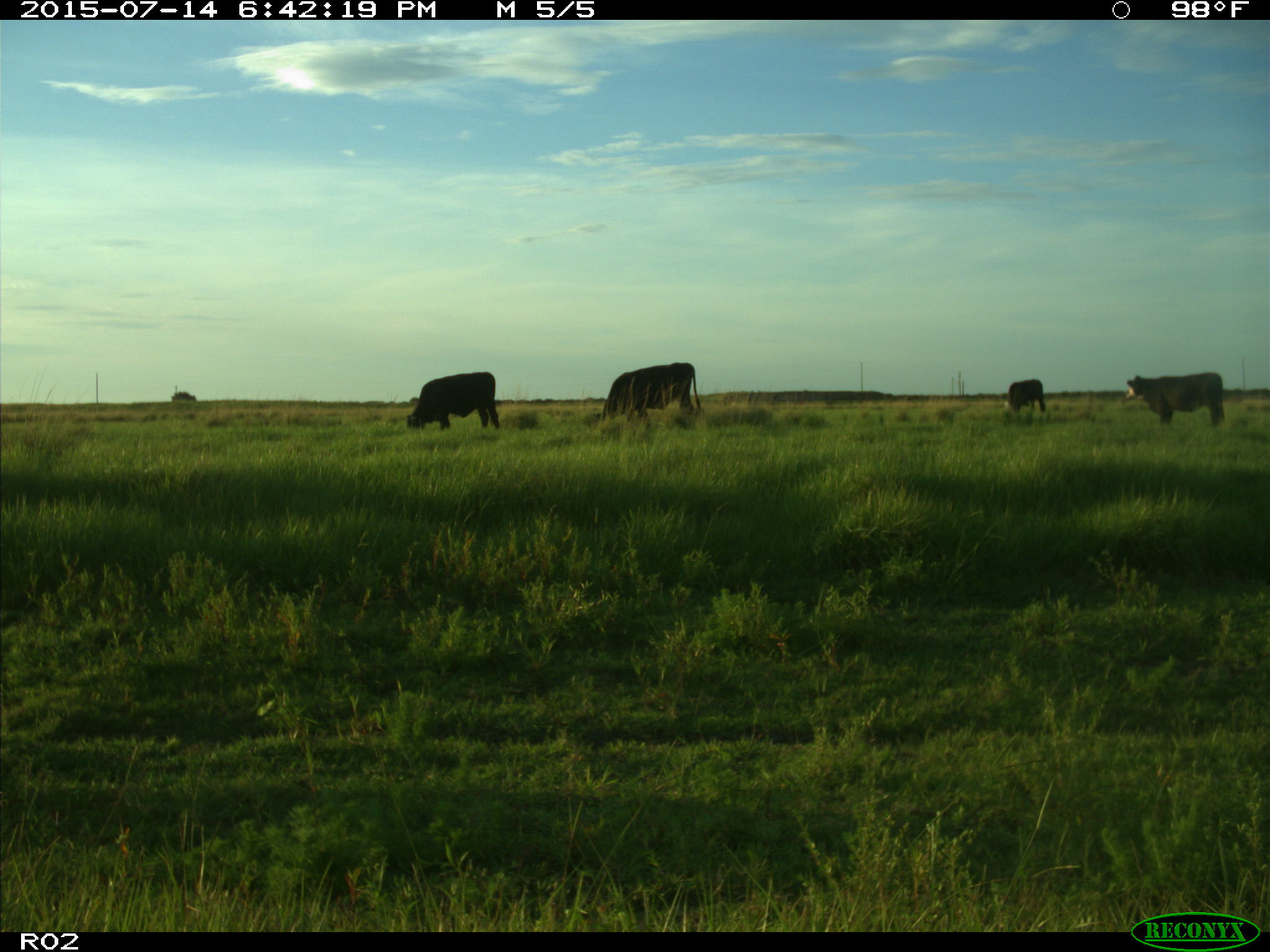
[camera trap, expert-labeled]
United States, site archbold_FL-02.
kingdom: Animalia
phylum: Chordata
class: Mammalia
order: Artiodactyla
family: Bovidae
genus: Bos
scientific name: Bos taurus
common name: domestic cow